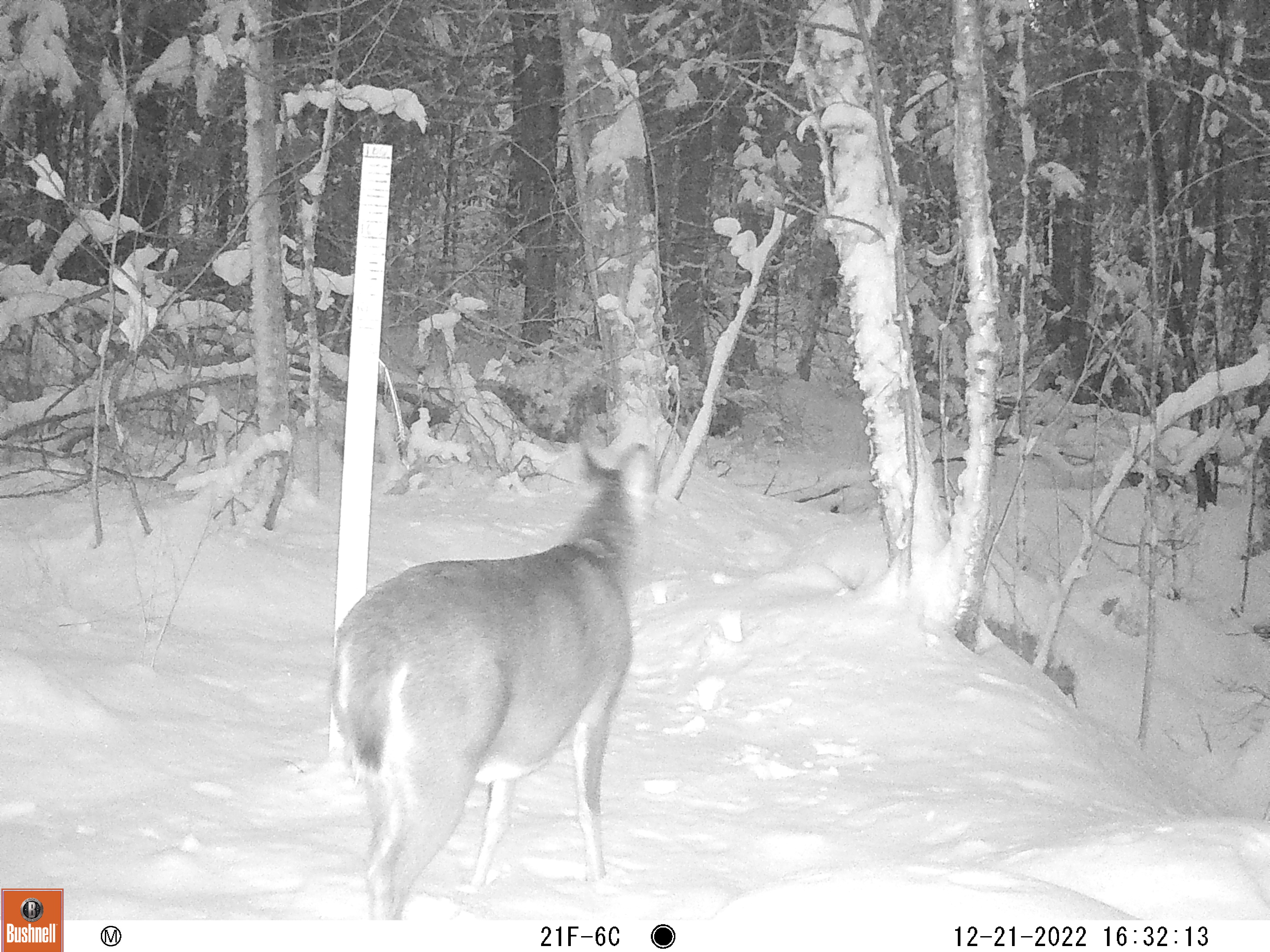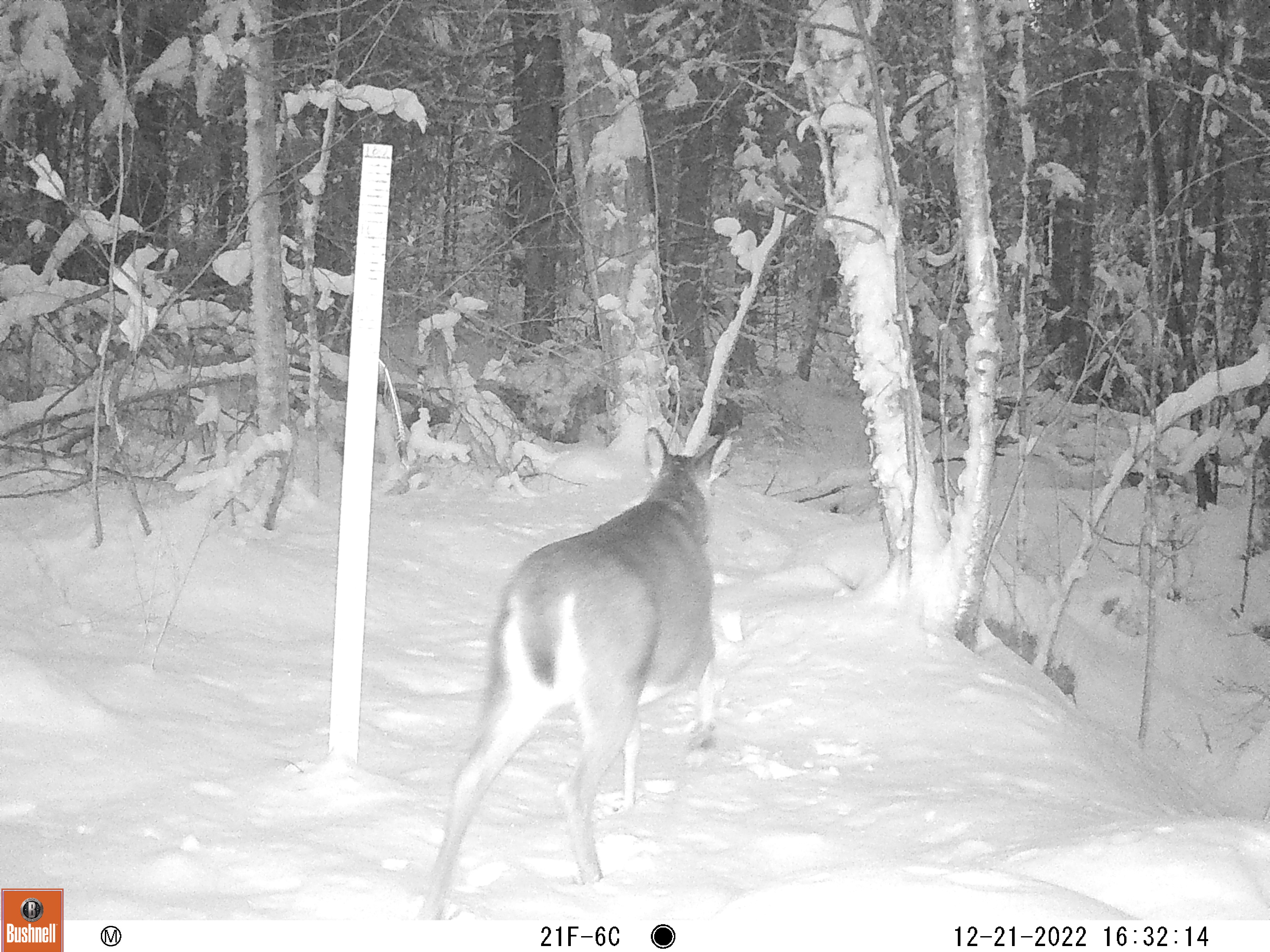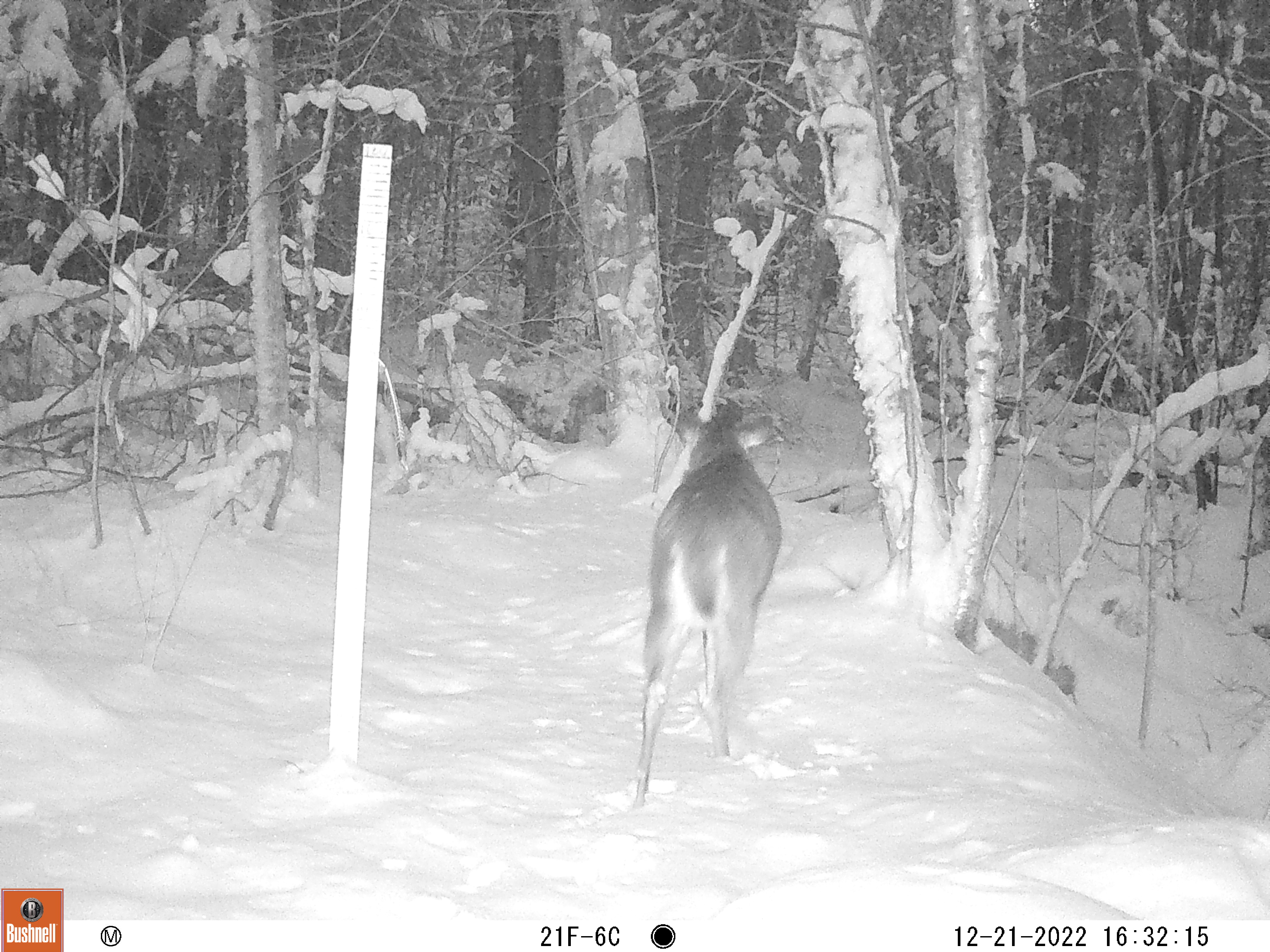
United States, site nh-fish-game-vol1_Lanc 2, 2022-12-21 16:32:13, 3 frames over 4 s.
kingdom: Animalia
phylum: Chordata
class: Mammalia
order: Artiodactyla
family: Cervidae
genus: Odocoileus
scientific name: Odocoileus virginianus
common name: white-tailed deer